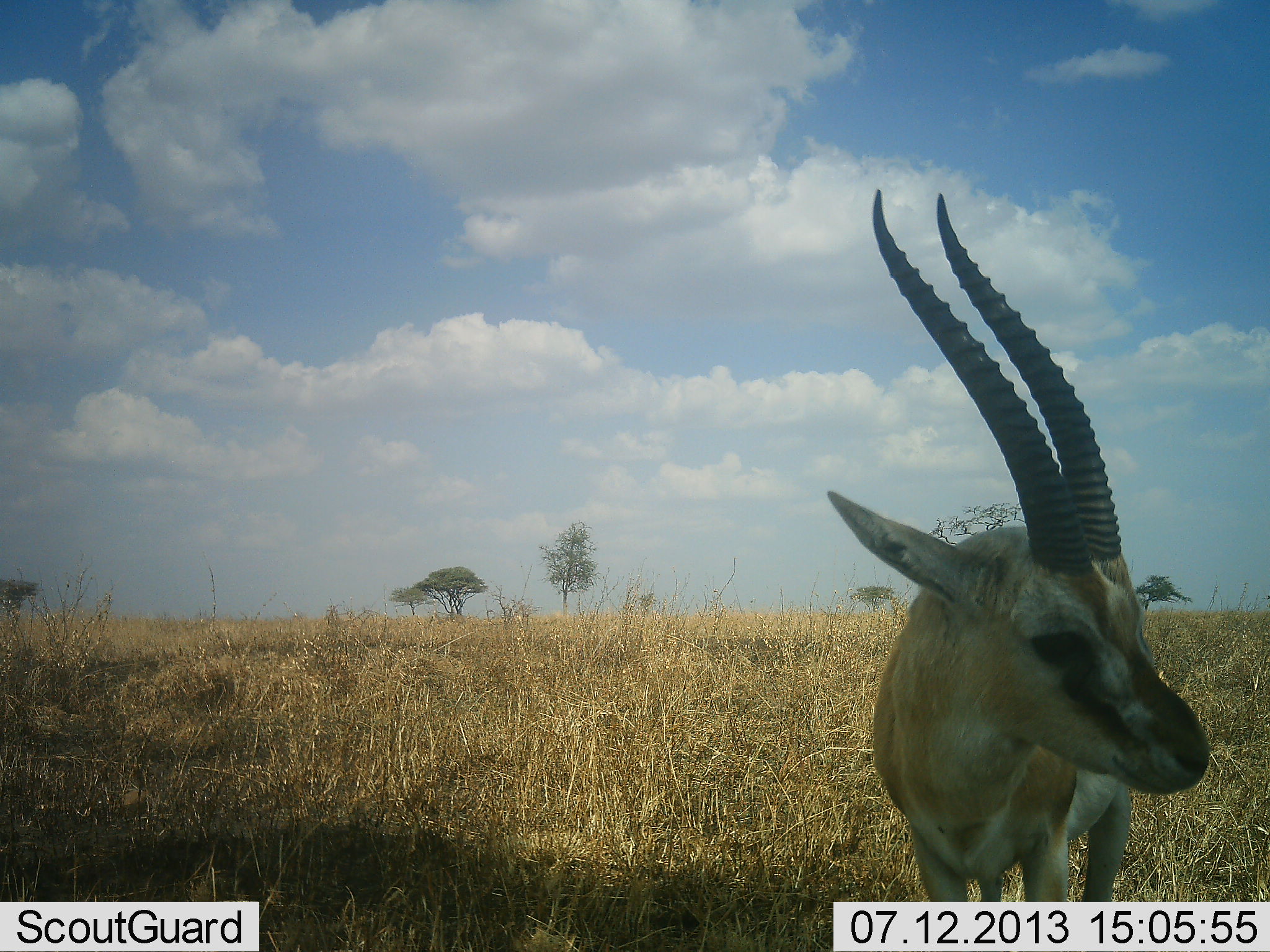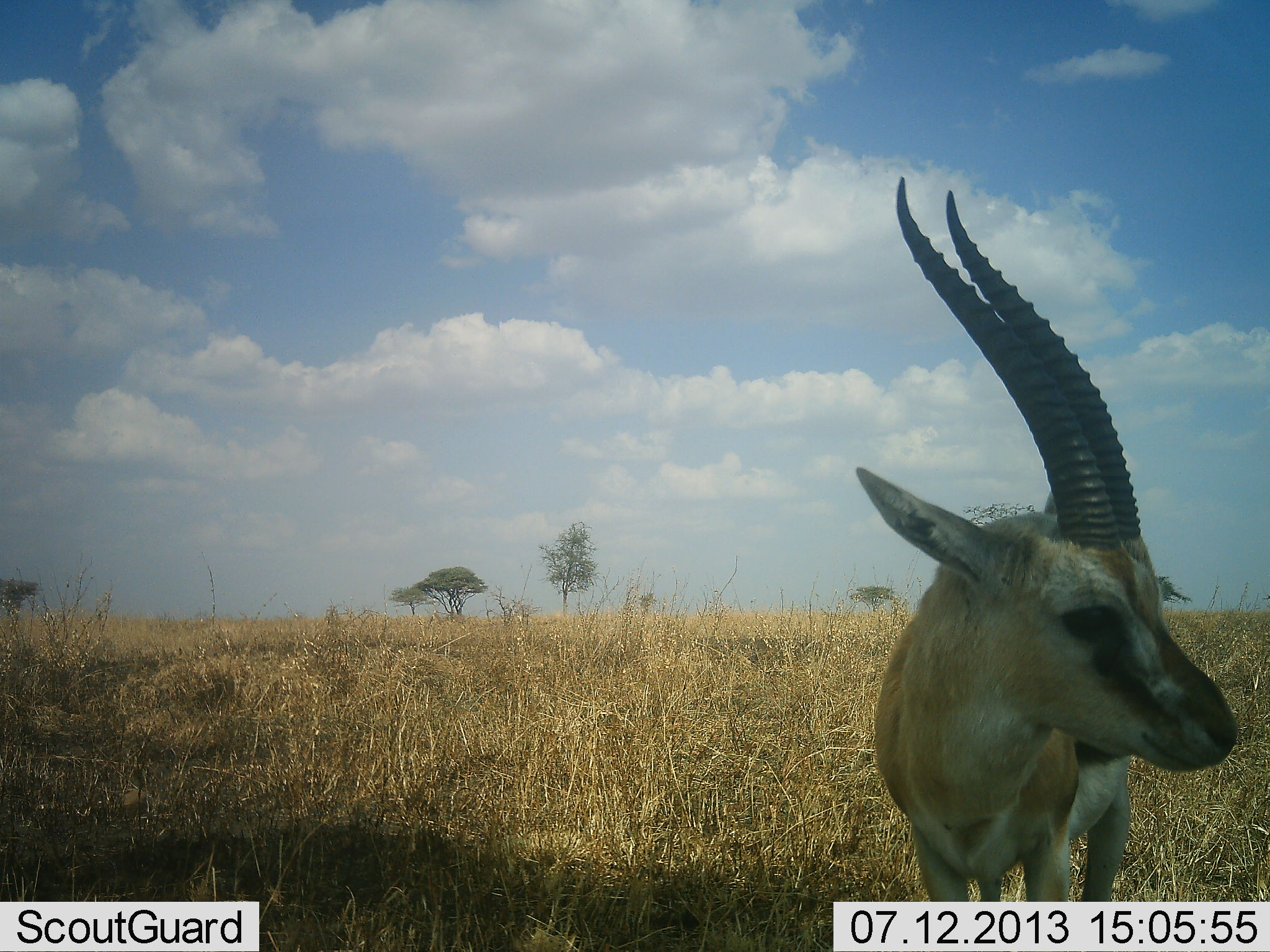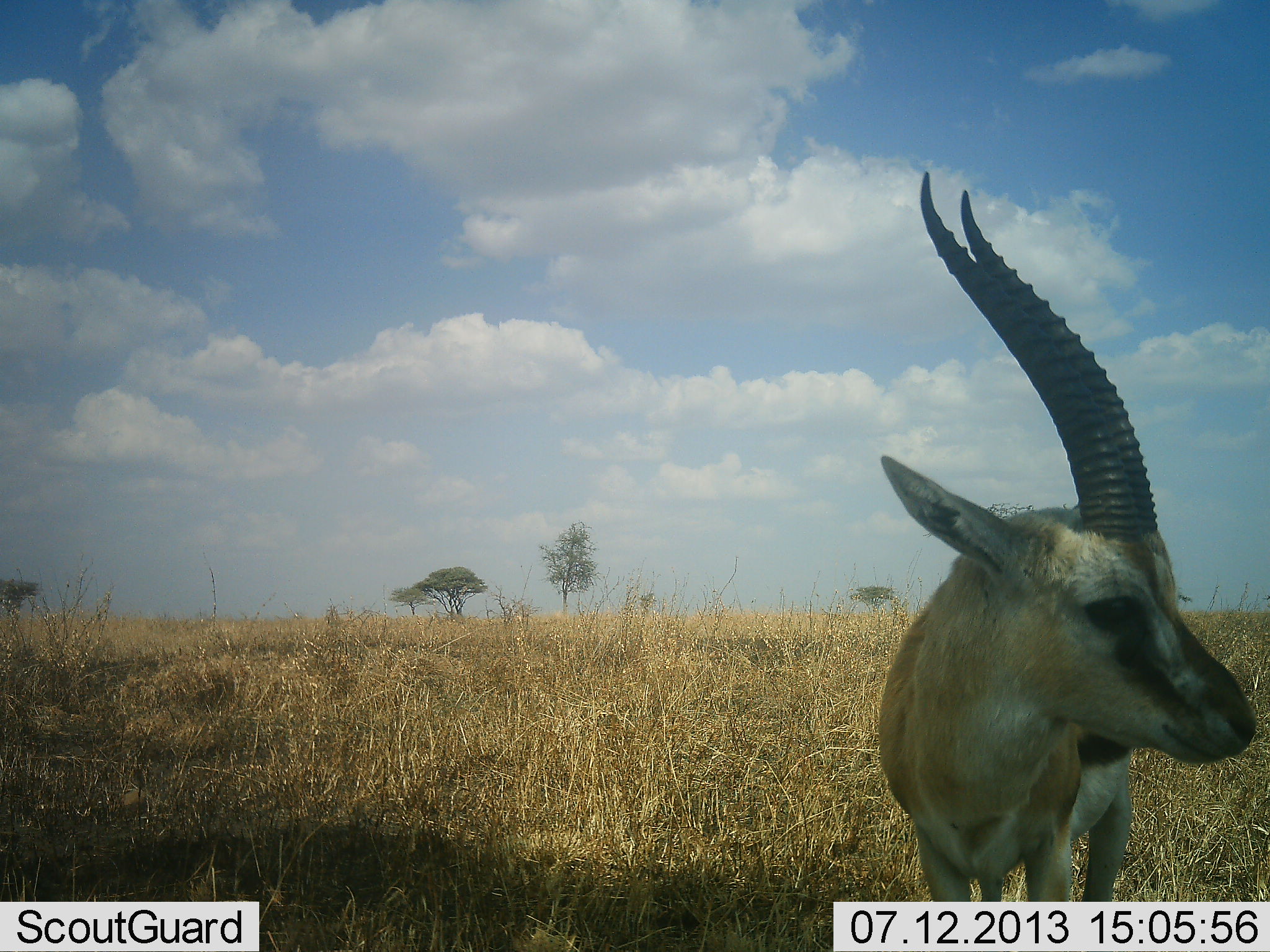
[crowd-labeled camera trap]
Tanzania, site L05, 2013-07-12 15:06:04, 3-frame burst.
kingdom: Animalia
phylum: Chordata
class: Mammalia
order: Artiodactyla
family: Bovidae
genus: Eudorcas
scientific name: Eudorcas thomsonii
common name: thomson's gazelle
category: gazellethomsons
Gazellethomsons (thomson's gazelle) (Eudorcas thomsonii), count 1. Behavior (volunteer vote fractions): standing 100%, resting 0%, moving 0%, interacting 0%. Young present (vote fraction): 0%. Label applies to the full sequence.